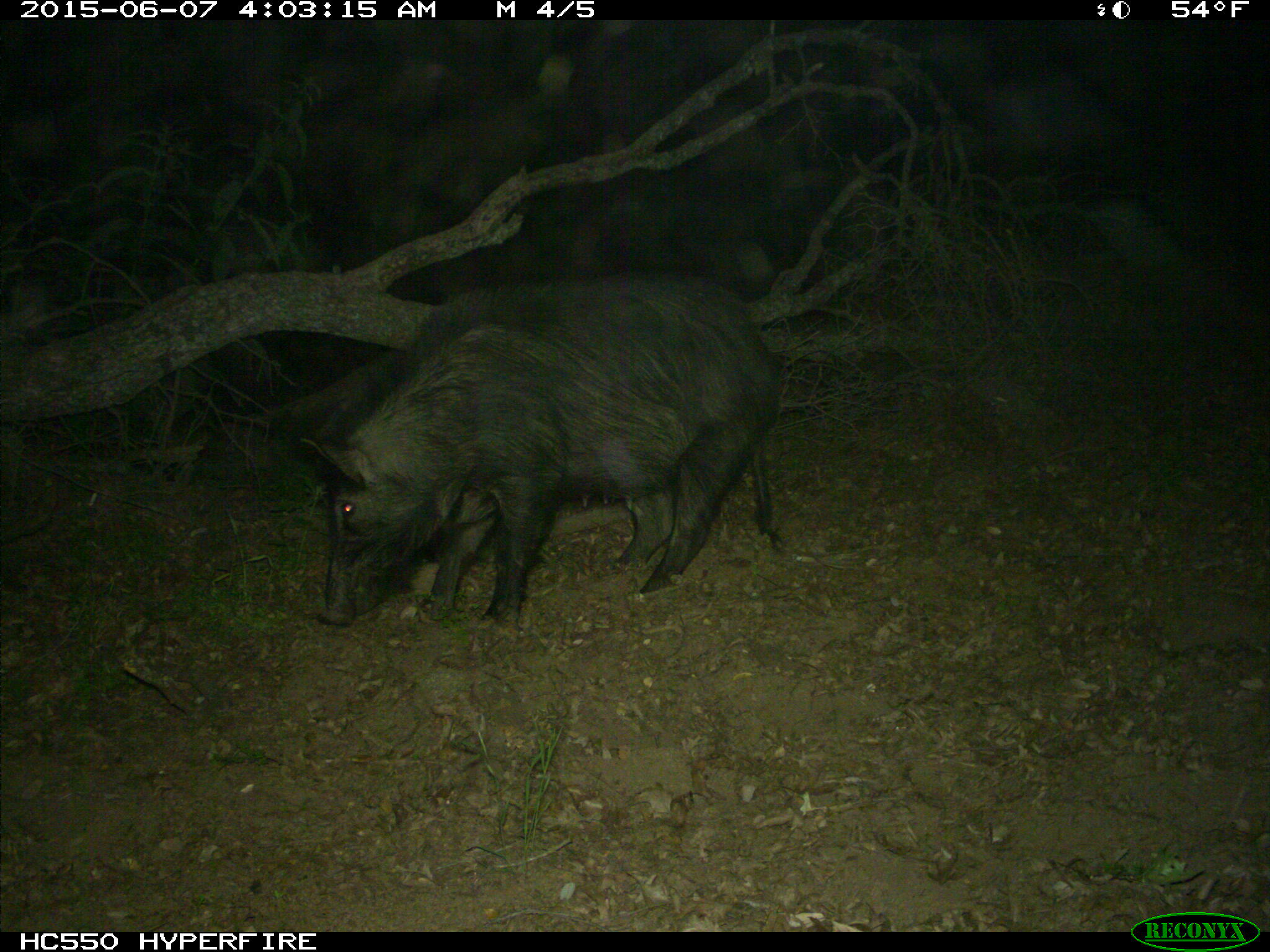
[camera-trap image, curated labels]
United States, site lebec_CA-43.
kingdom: Animalia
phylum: Chordata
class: Mammalia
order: Artiodactyla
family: Suidae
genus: Sus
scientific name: Sus scrofa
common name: wild boar